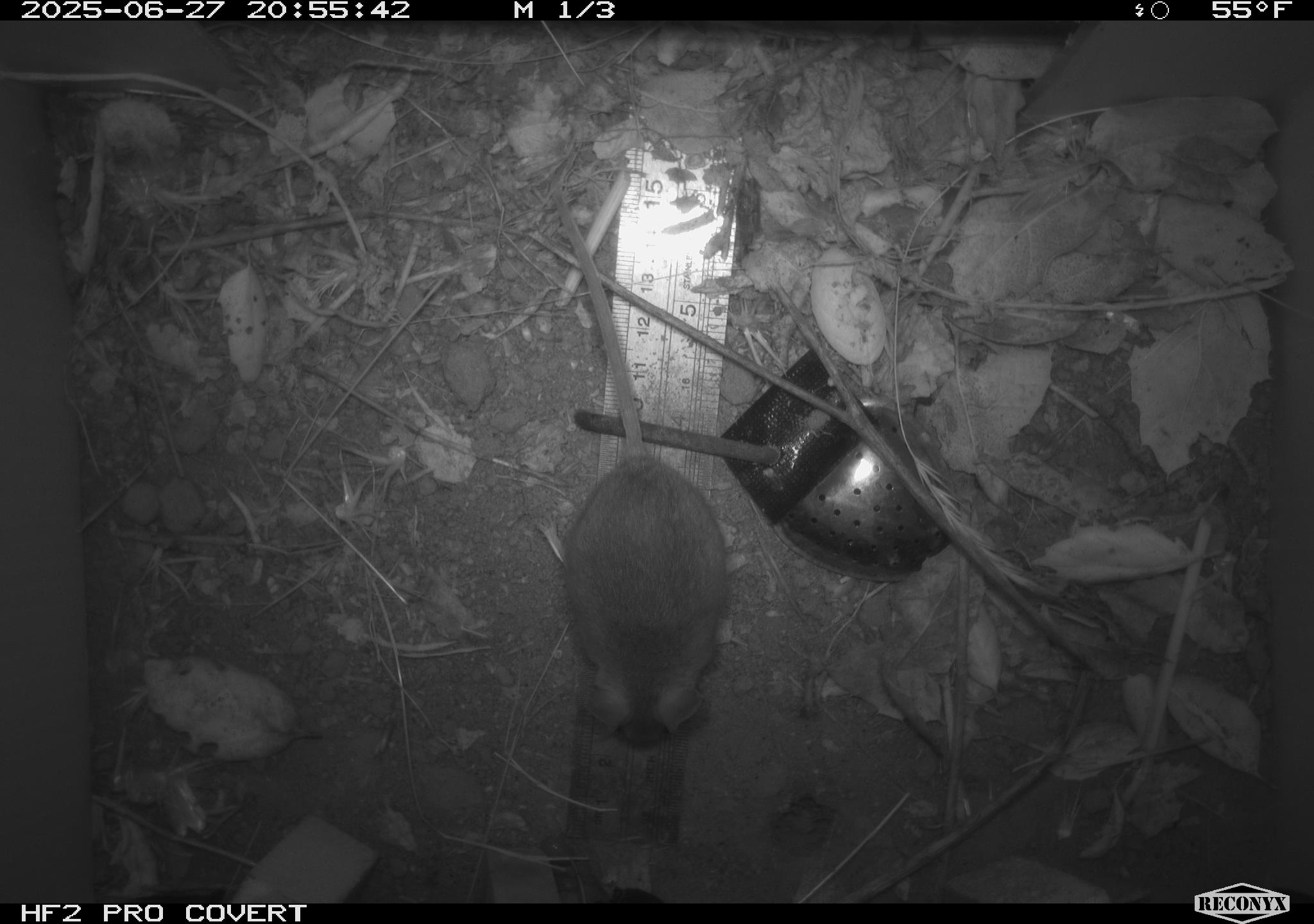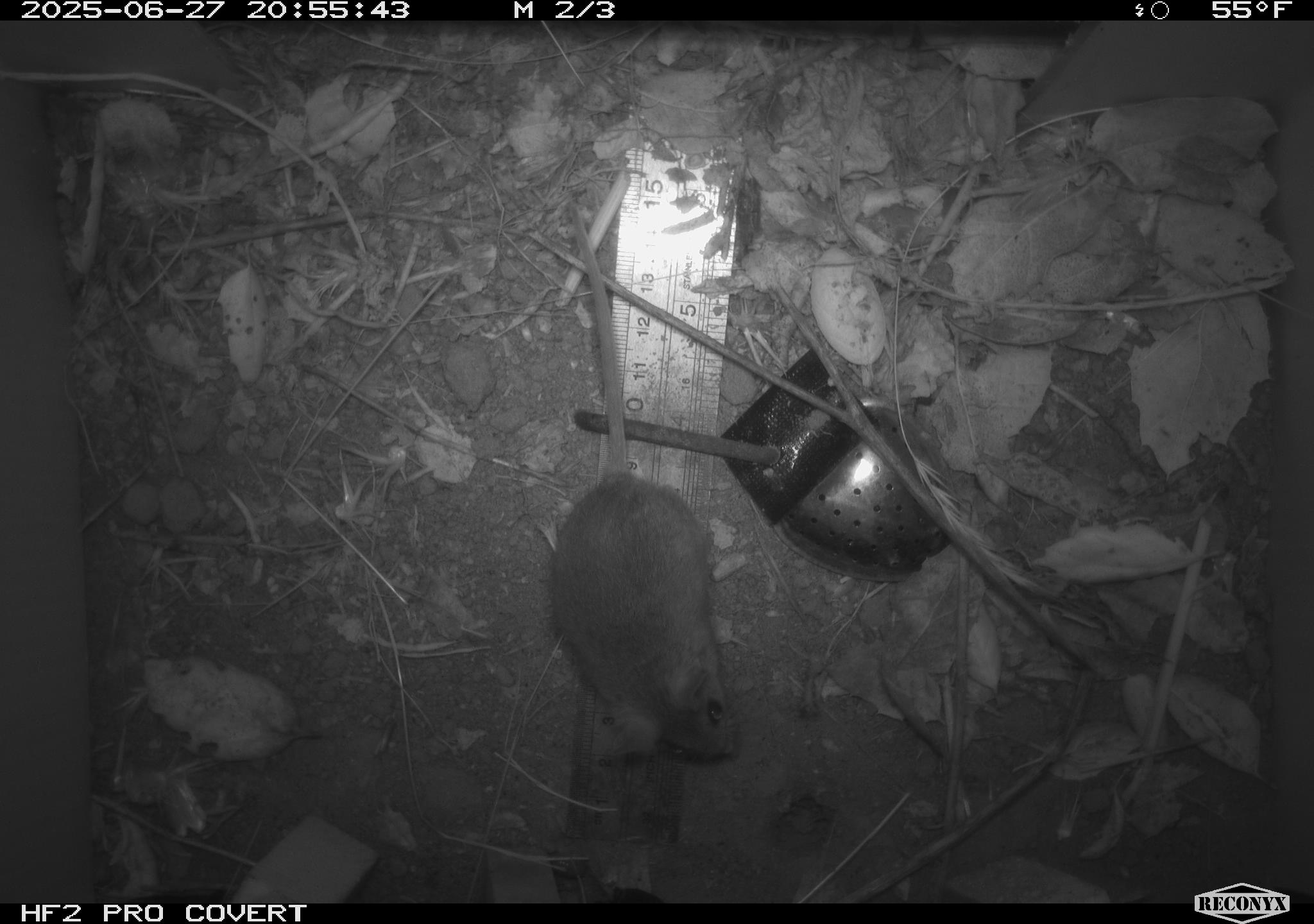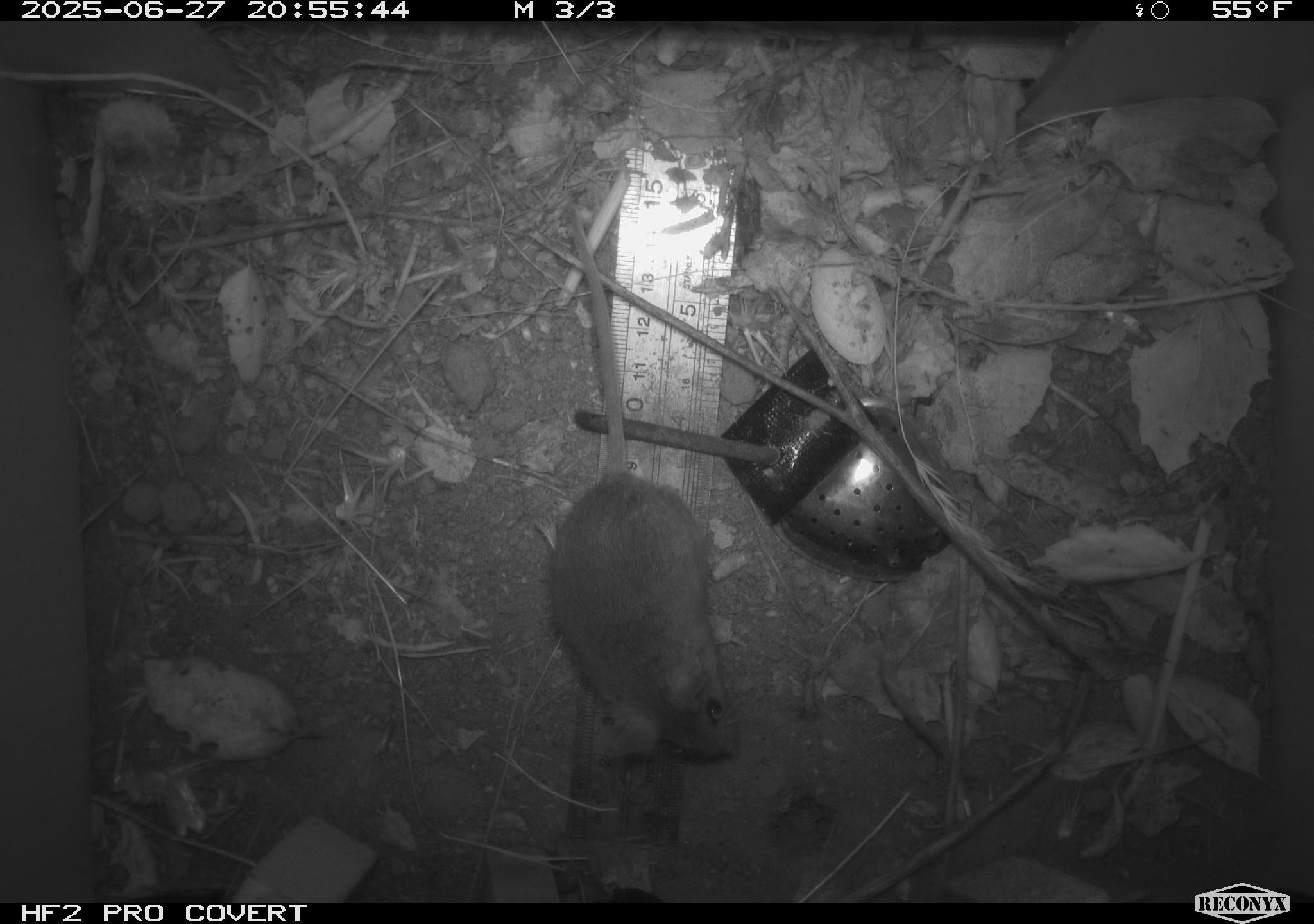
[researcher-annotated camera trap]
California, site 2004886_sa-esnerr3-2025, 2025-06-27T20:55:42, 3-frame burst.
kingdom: Animalia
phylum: Chordata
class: Mammalia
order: Rodentia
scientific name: Rodentia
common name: rodent